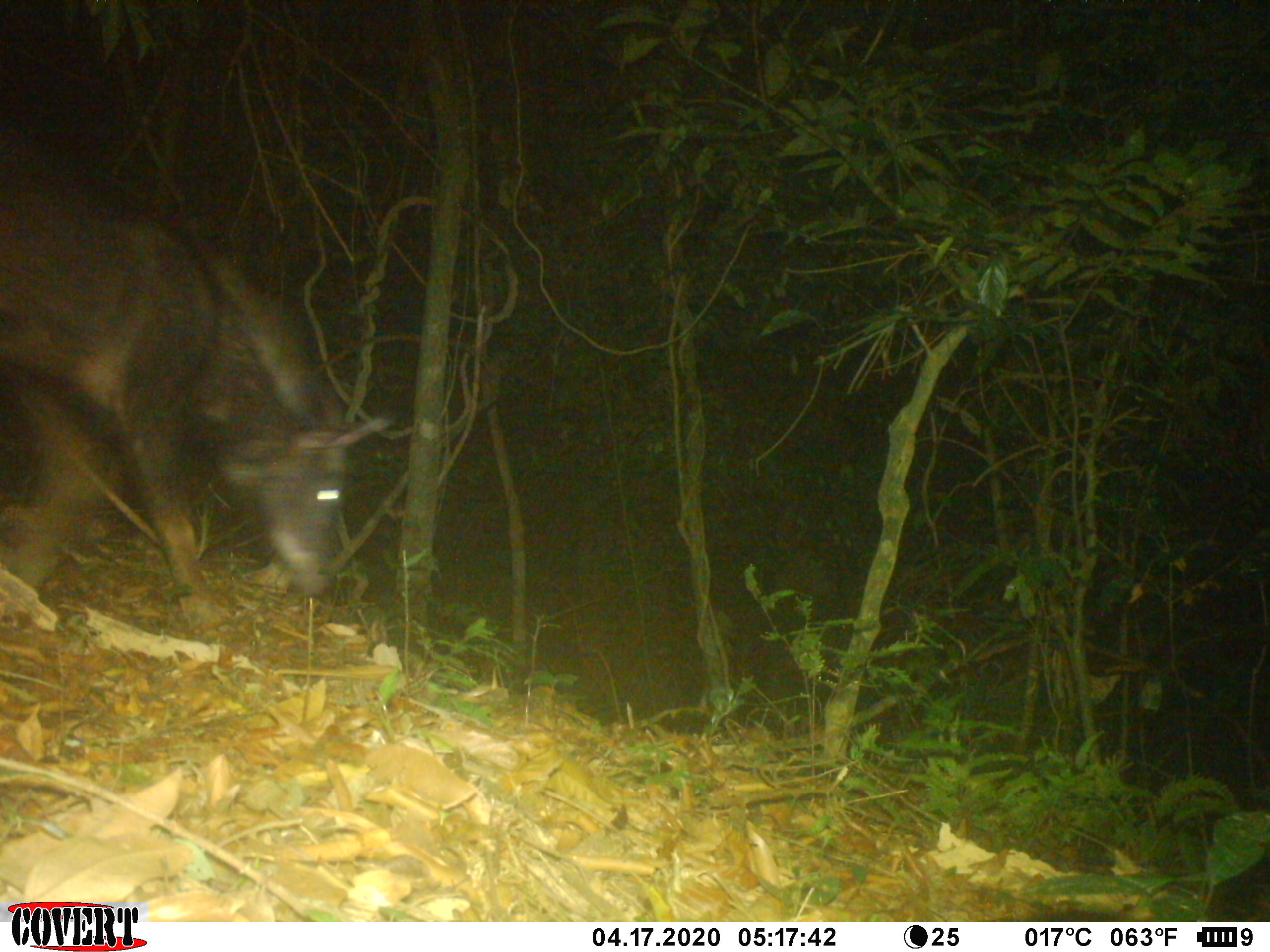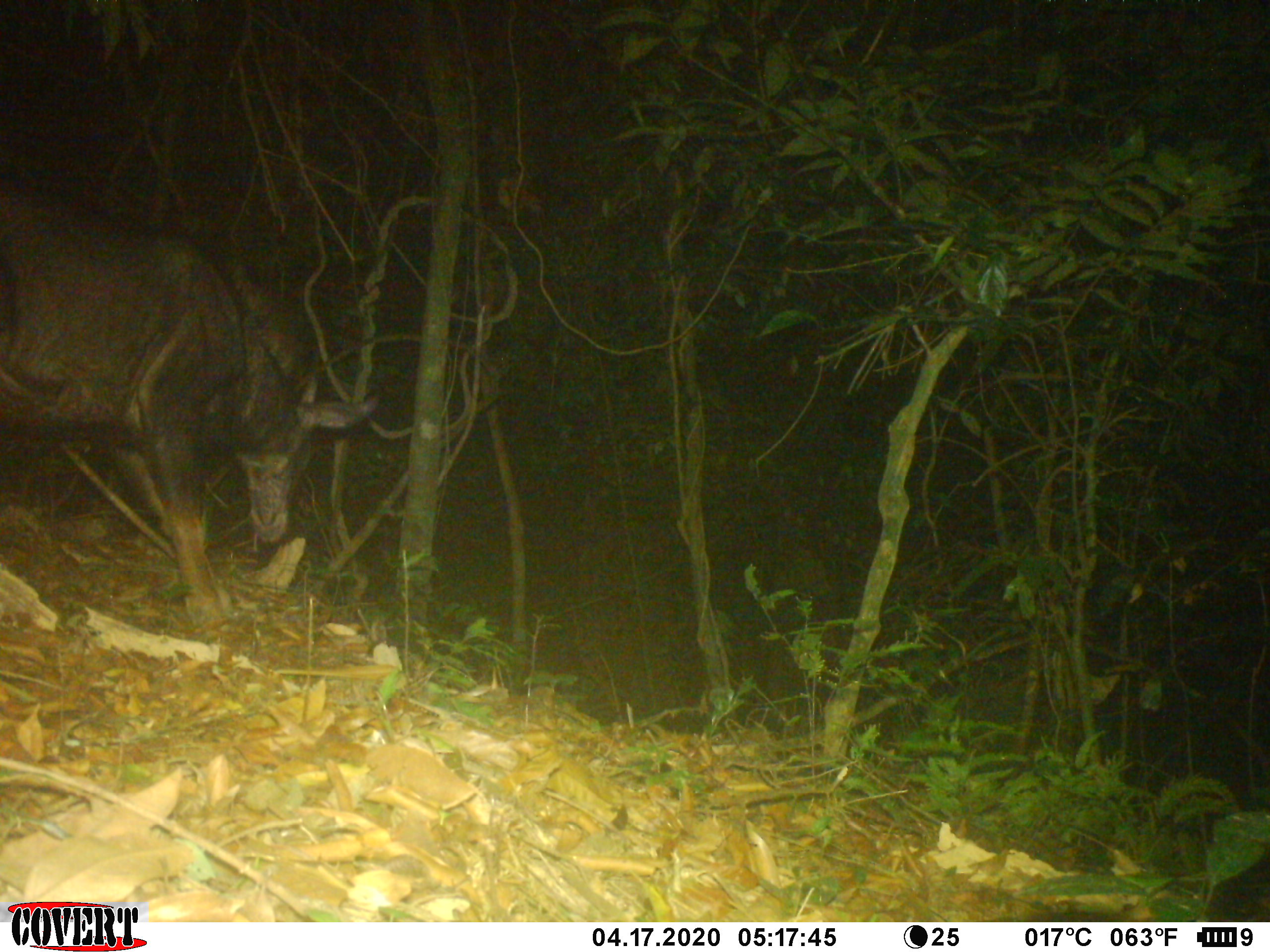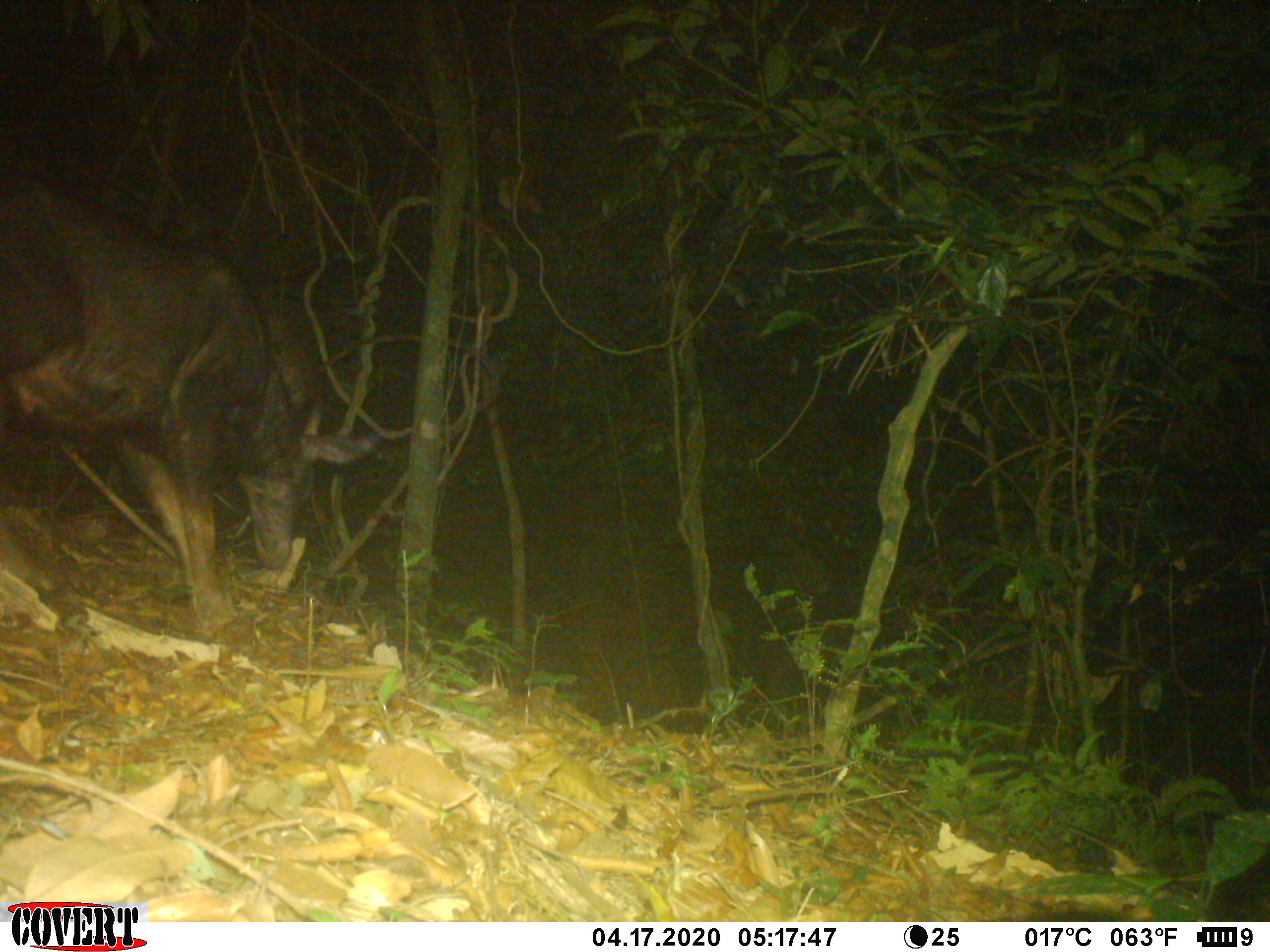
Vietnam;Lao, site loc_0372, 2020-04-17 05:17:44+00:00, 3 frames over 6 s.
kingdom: Animalia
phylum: Chordata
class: Mammalia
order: Artiodactyla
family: Bovidae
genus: Capricornis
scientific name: Capricornis sumatraensis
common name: chinese serow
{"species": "chinese serow (Capricornis sumatraensis)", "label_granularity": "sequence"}